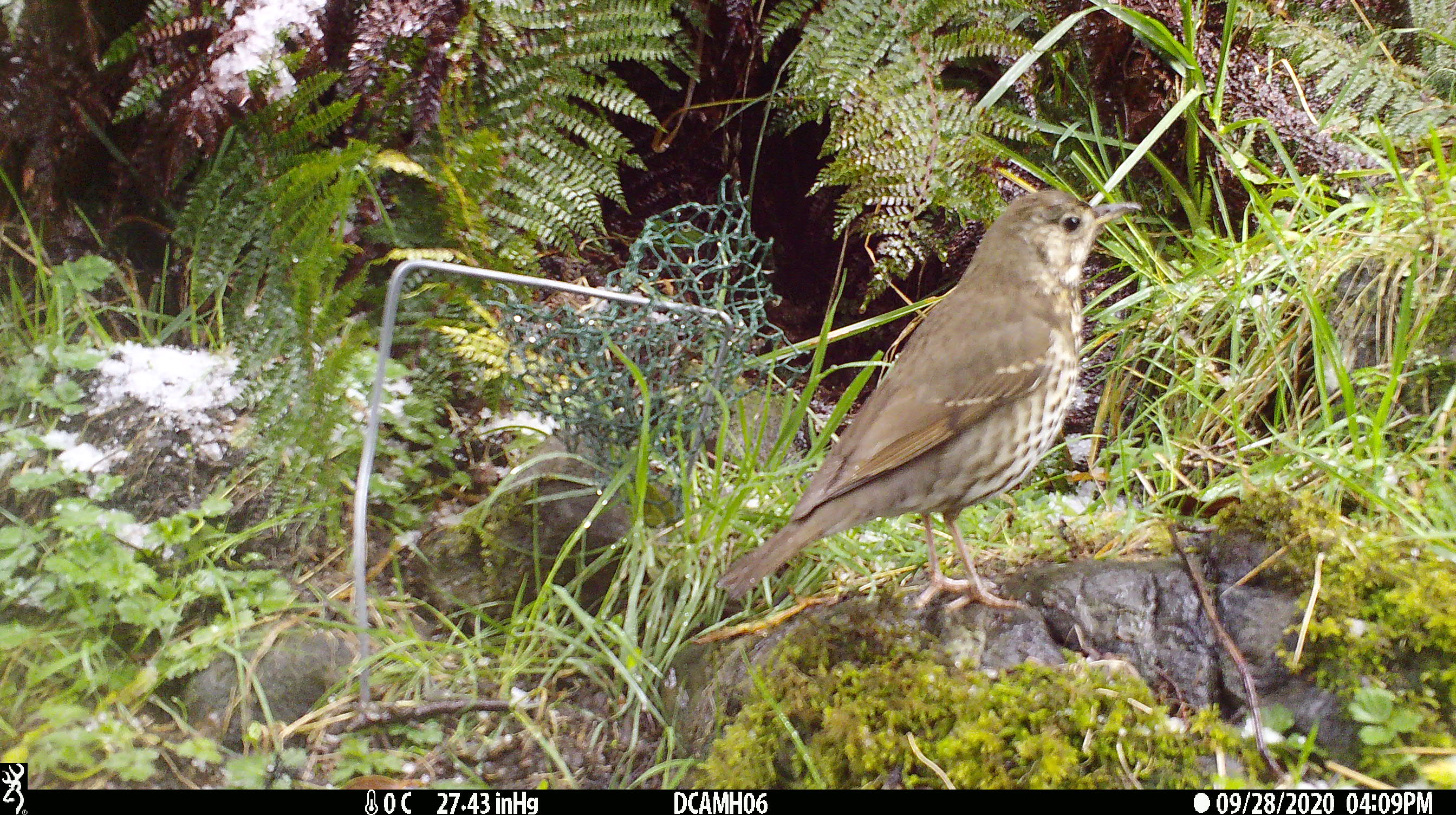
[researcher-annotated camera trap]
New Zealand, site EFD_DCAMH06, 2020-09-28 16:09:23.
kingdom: Animalia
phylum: Chordata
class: Aves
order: Passeriformes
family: Turdidae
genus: Turdus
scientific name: Turdus philomelos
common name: song thrush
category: thrush